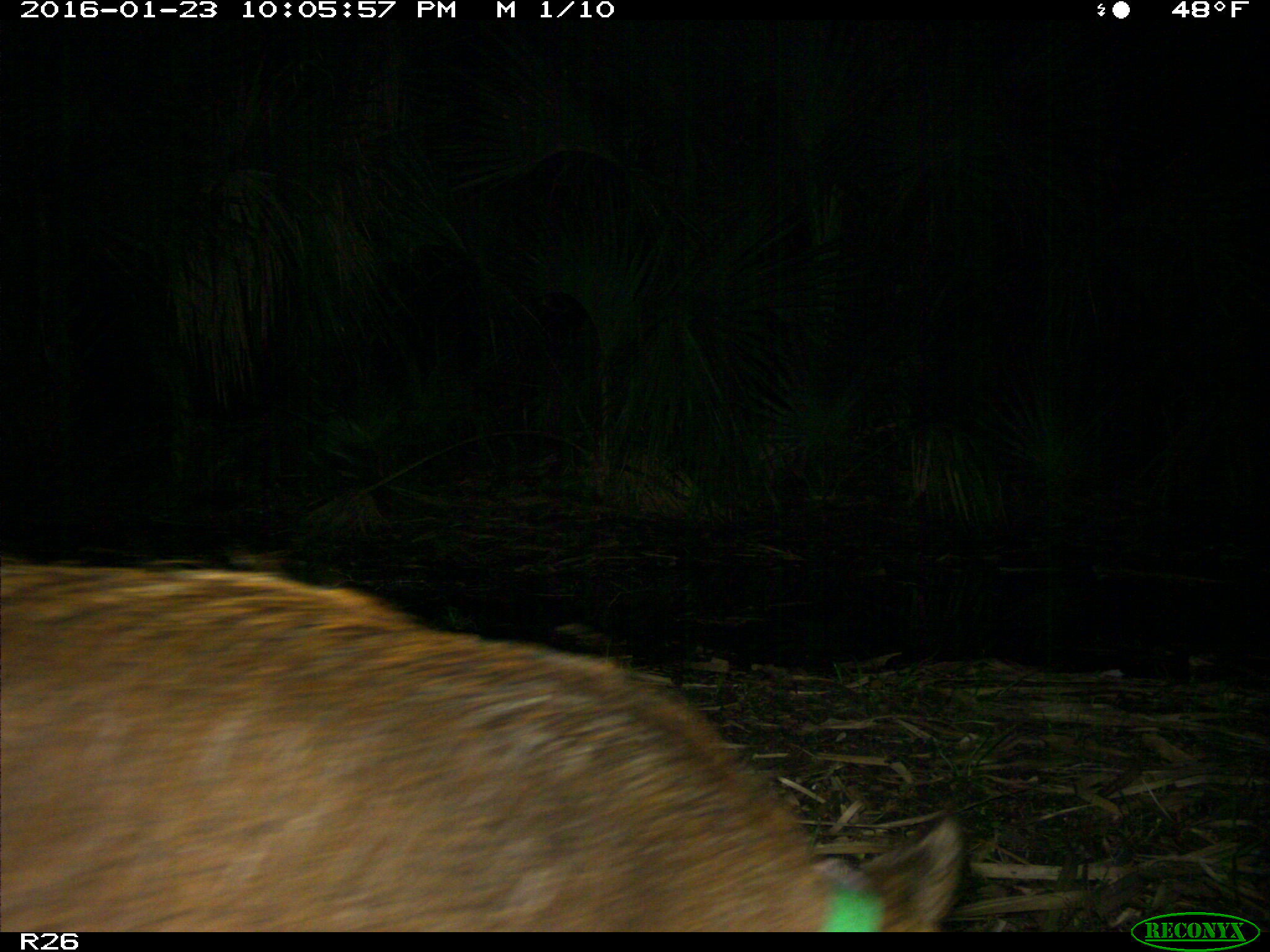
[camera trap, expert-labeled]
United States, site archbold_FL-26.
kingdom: Animalia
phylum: Chordata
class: Mammalia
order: Artiodactyla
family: Suidae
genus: Sus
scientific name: Sus scrofa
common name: wild boar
Sus scrofa (wild boar).